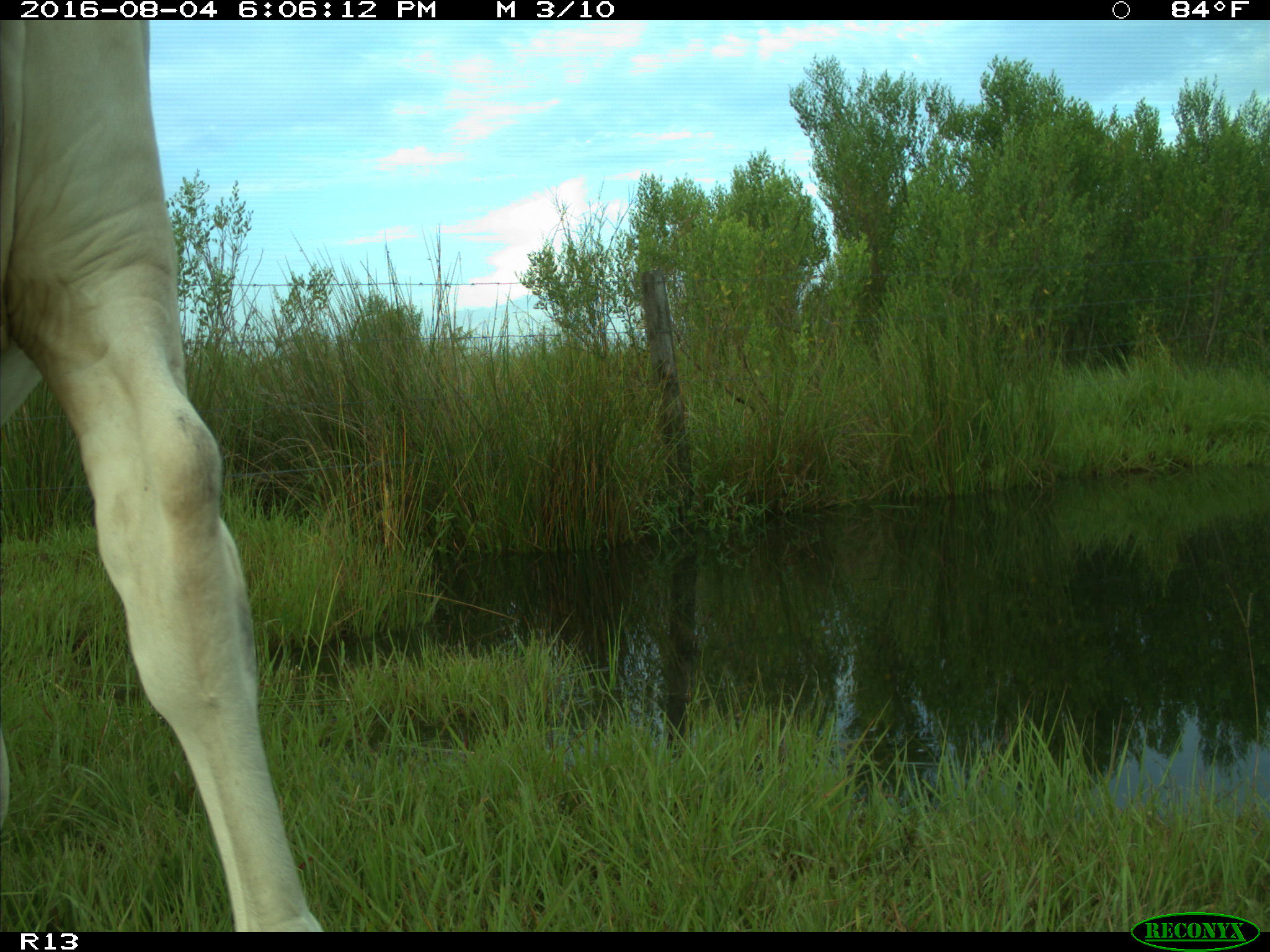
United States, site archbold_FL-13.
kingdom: Animalia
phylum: Chordata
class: Mammalia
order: Artiodactyla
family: Bovidae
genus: Bos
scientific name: Bos taurus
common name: domestic cow